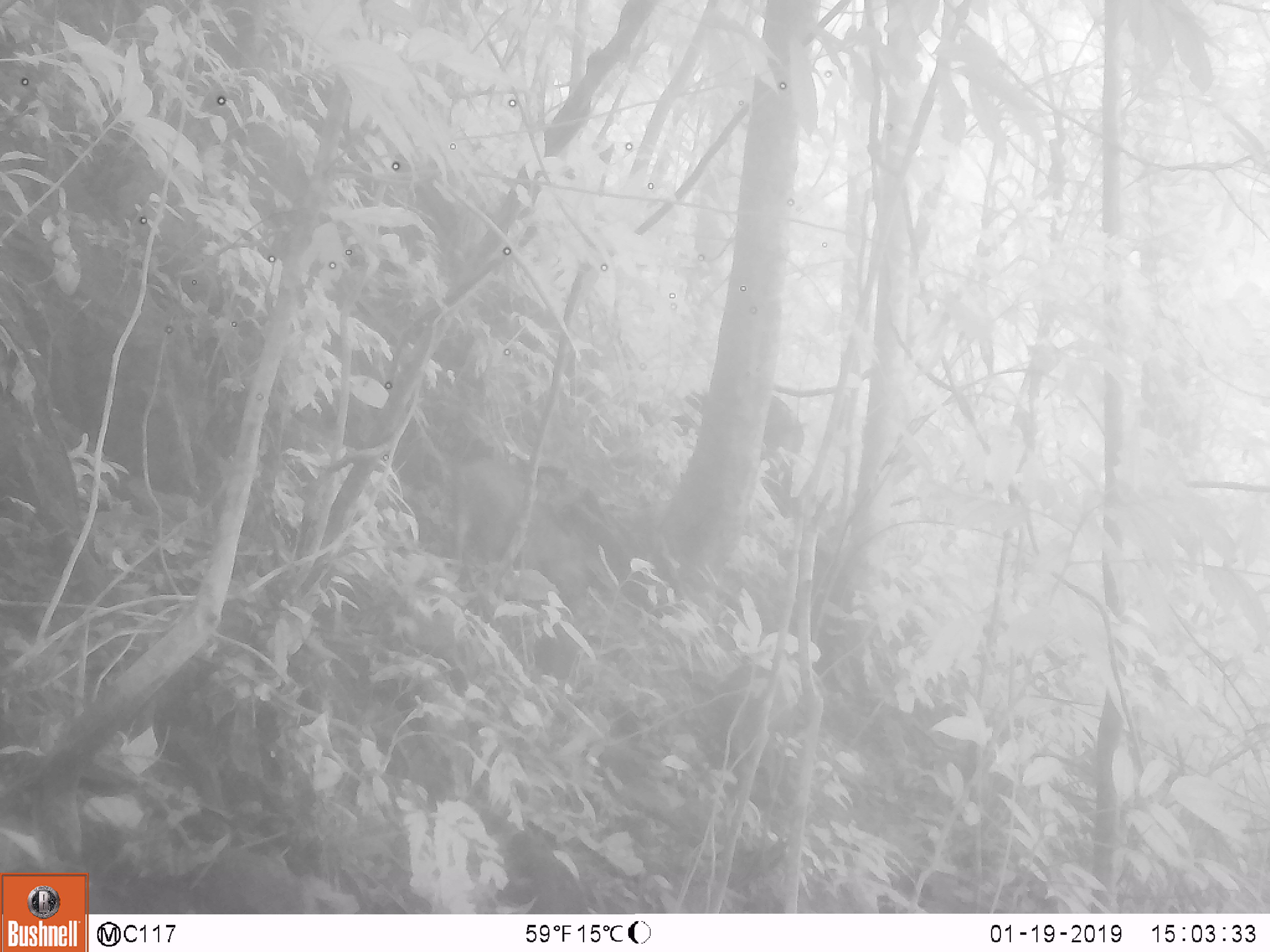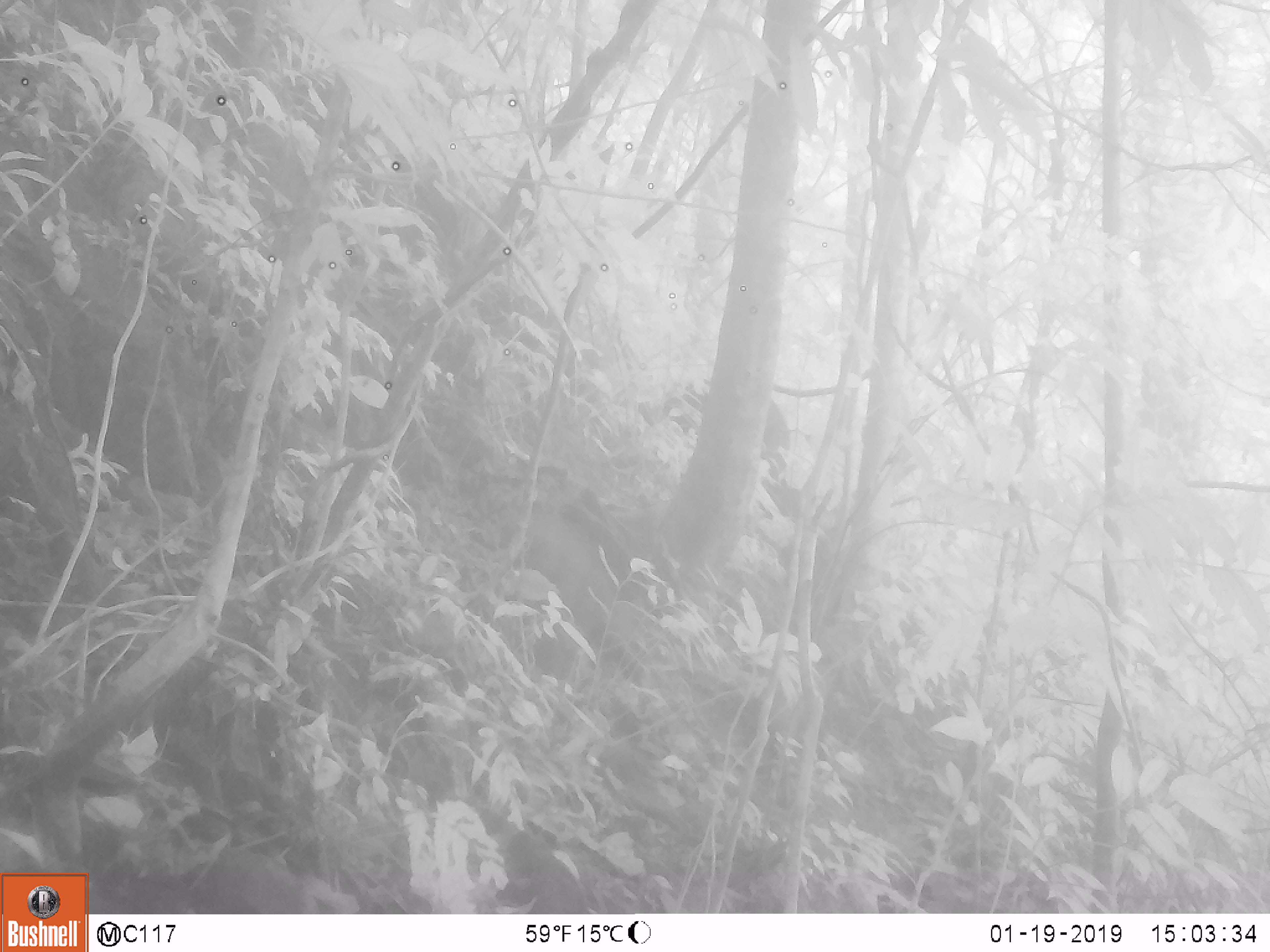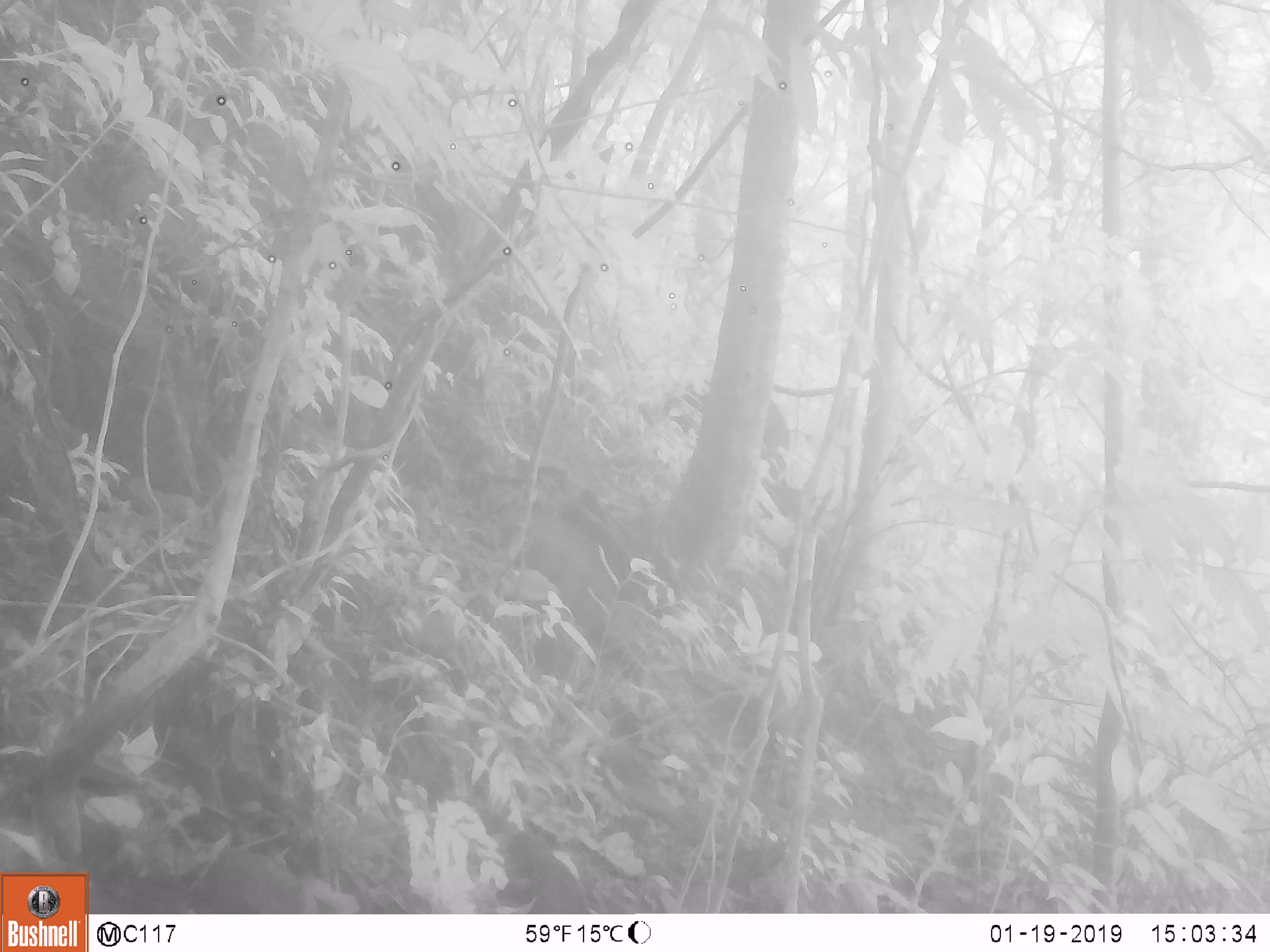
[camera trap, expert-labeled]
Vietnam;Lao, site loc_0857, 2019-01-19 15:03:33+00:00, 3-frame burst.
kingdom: Animalia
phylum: Chordata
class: Mammalia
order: Artiodactyla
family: Suidae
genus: Sus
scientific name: Sus scrofa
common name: eurasian wild pig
Eurasian wild pig (Sus scrofa). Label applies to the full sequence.